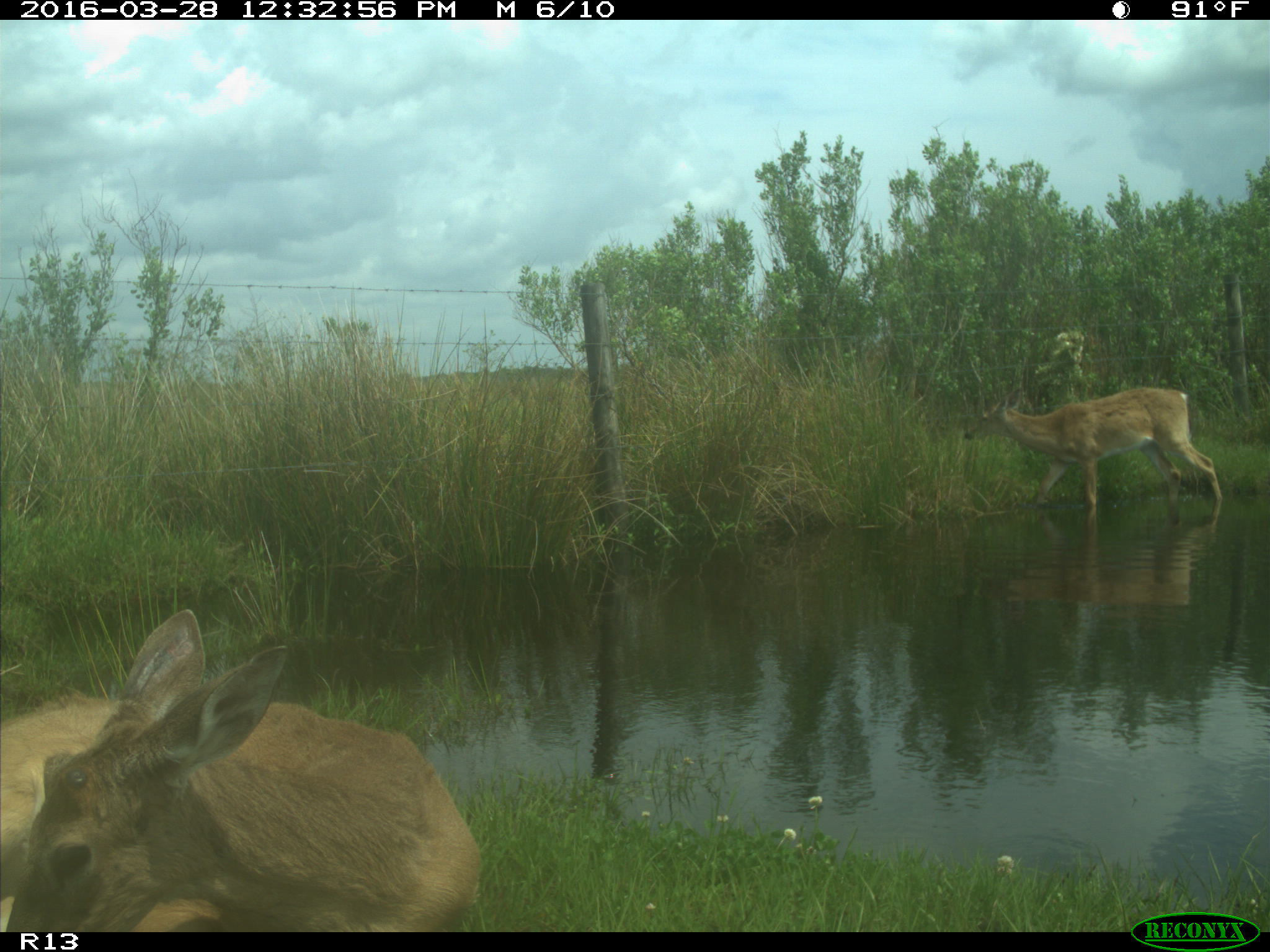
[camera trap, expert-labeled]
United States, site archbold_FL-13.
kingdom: Animalia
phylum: Chordata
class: Mammalia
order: Artiodactyla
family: Cervidae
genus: Odocoileus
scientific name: Odocoileus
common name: deer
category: unidentified deer